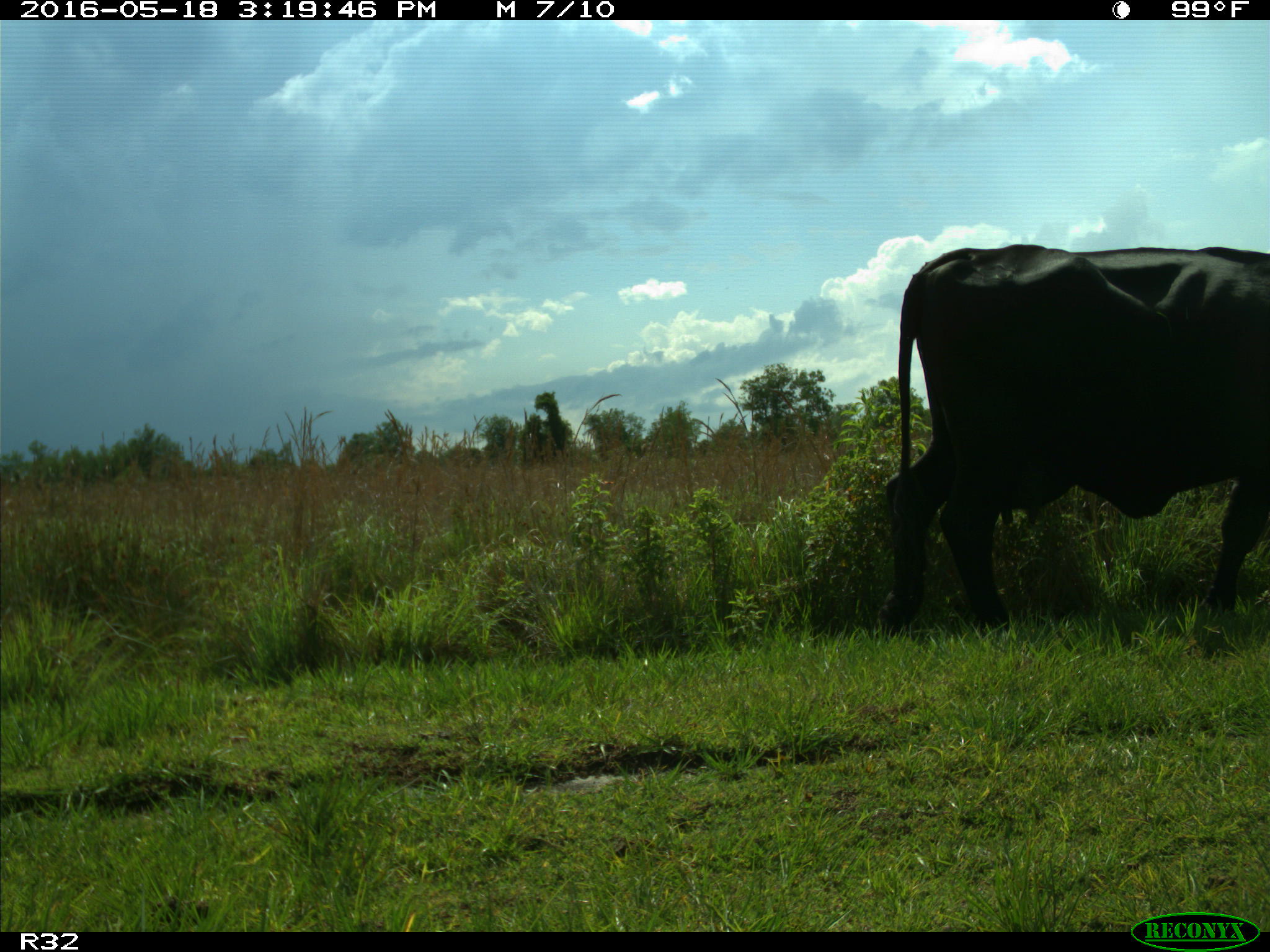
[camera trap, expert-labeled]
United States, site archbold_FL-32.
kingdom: Animalia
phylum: Chordata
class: Mammalia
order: Artiodactyla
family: Bovidae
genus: Bos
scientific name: Bos taurus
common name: domestic cow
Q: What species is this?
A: Bos taurus (domestic cow).